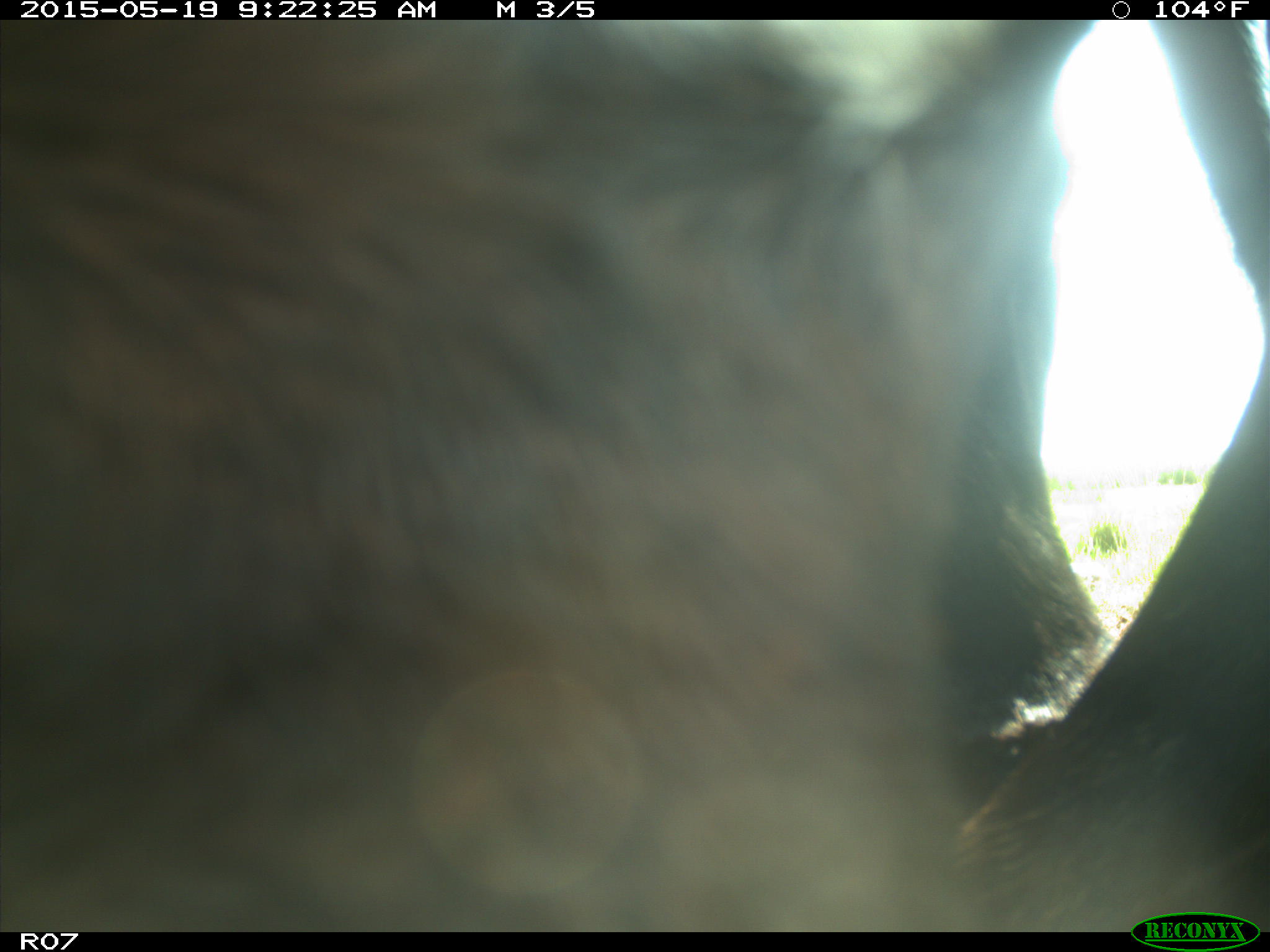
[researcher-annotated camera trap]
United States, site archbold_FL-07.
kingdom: Animalia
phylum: Chordata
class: Mammalia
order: Artiodactyla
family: Bovidae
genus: Bos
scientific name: Bos taurus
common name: domestic cow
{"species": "Bos taurus (domestic cow)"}